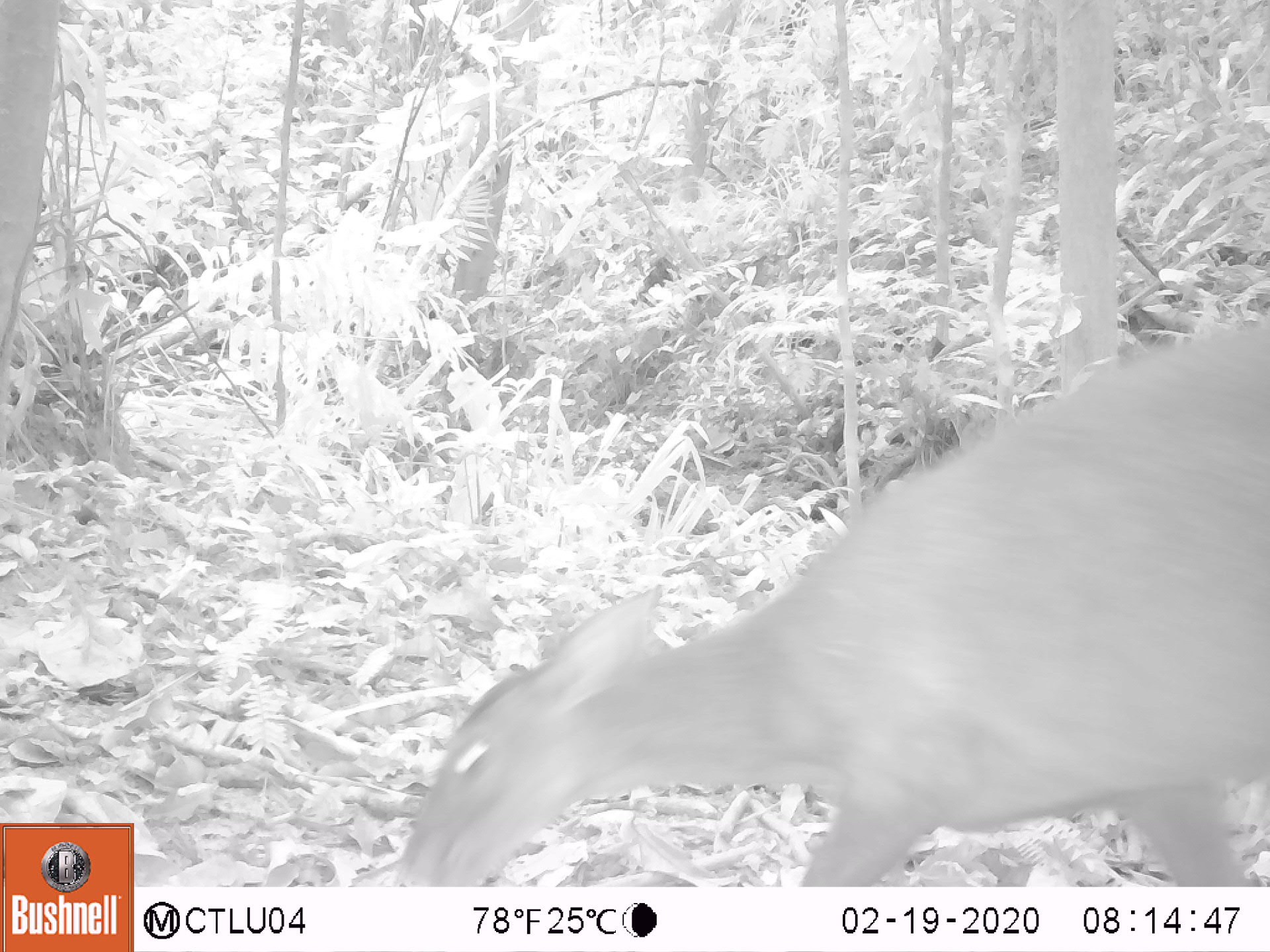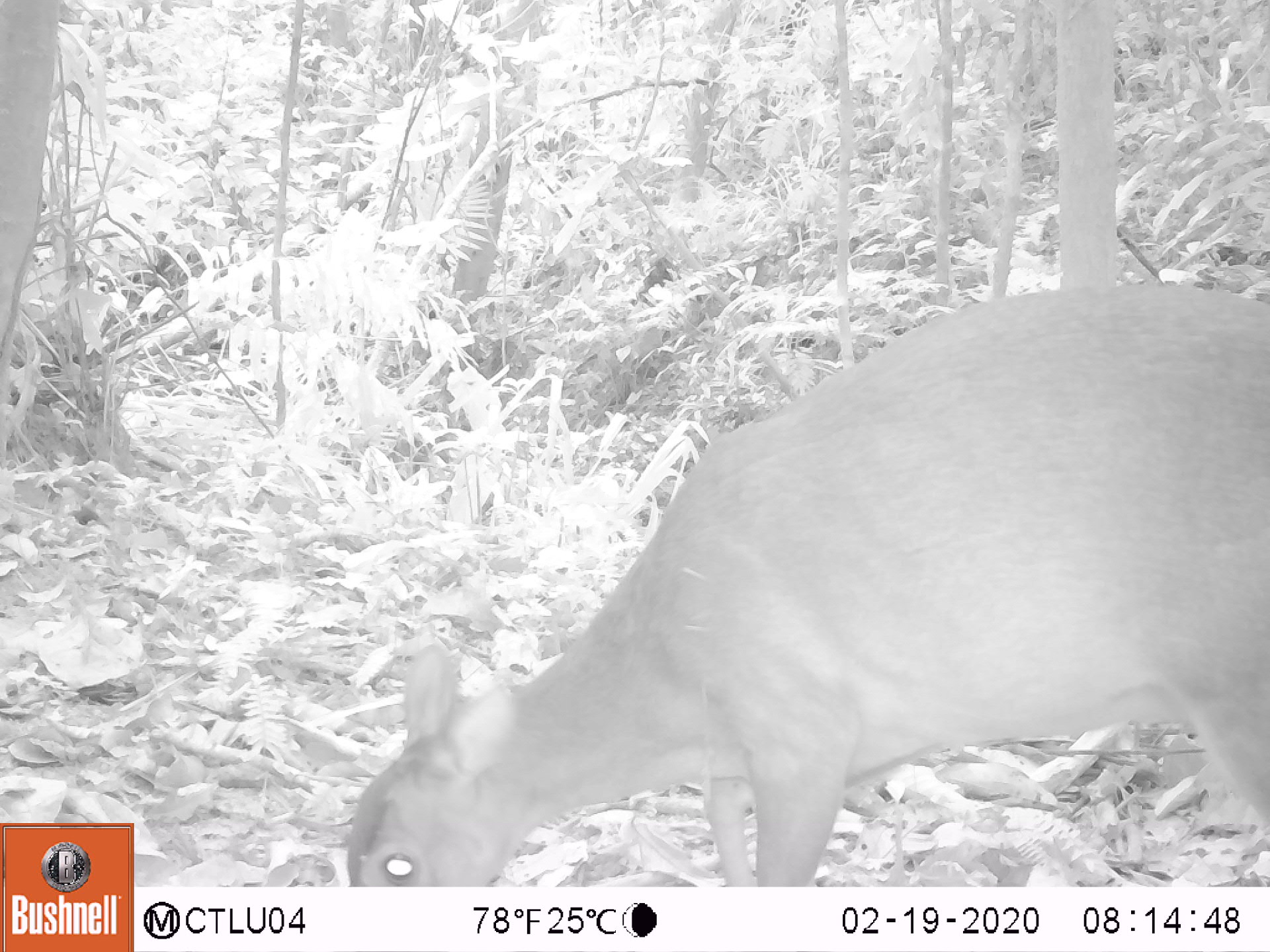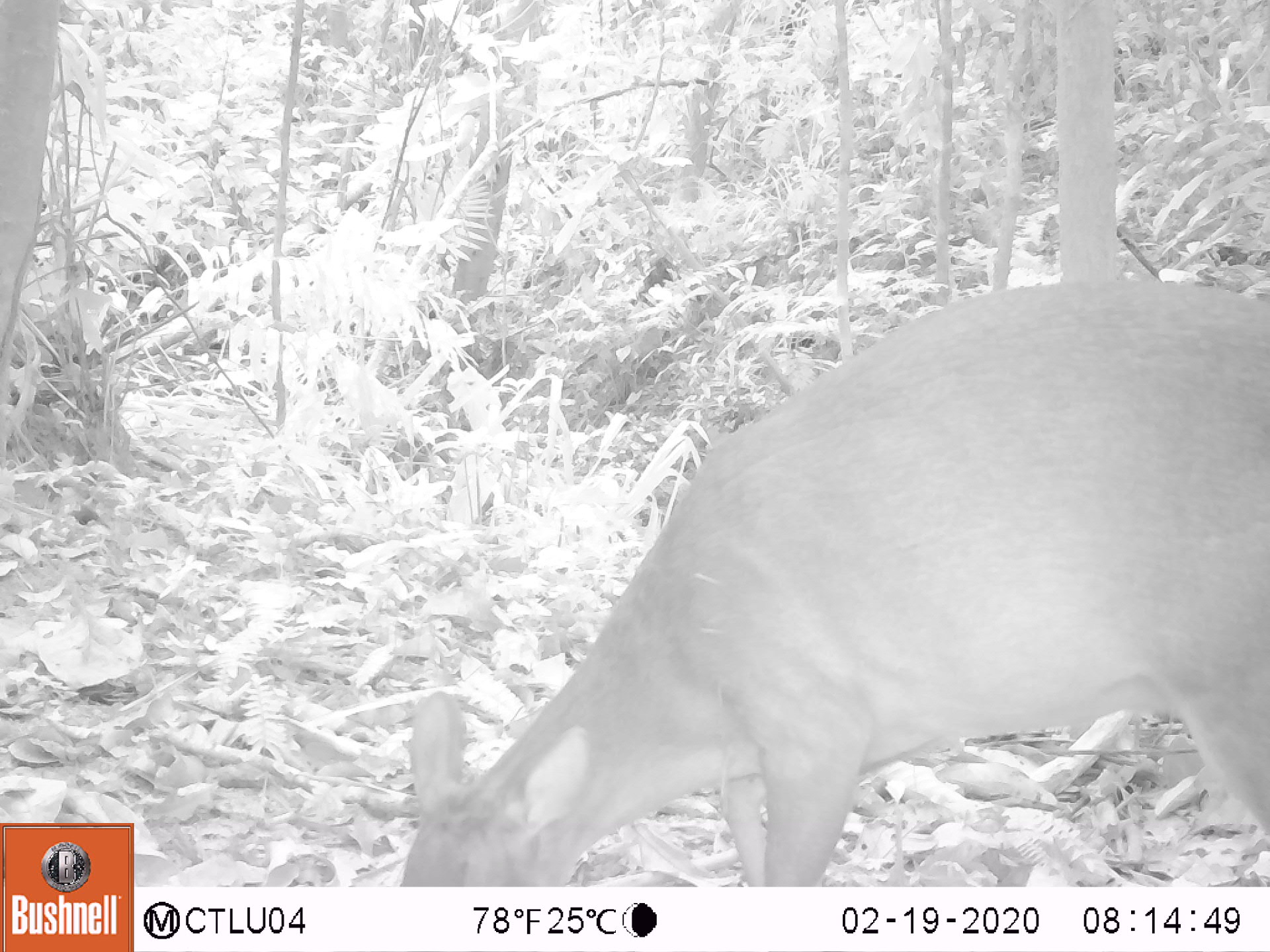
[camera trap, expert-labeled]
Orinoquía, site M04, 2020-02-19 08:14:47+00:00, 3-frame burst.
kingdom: Animalia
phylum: Chordata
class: Mammalia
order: Artiodactyla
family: Cervidae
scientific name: Cervidae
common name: deer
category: unknown cervid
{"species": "unknown cervid (deer) (Cervidae)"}